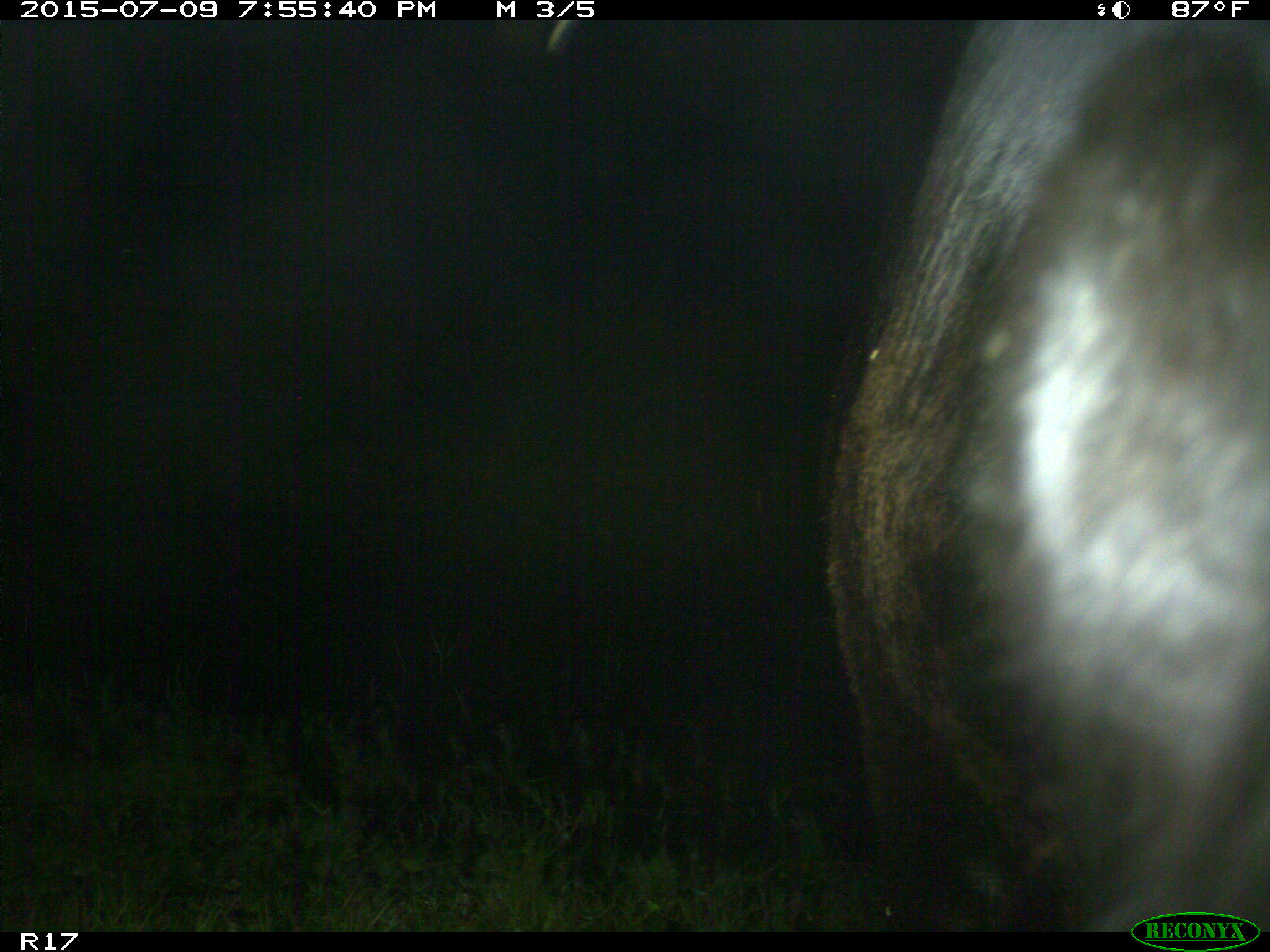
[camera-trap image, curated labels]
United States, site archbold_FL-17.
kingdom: Animalia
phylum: Chordata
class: Mammalia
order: Artiodactyla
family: Bovidae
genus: Bos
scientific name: Bos taurus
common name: domestic cow